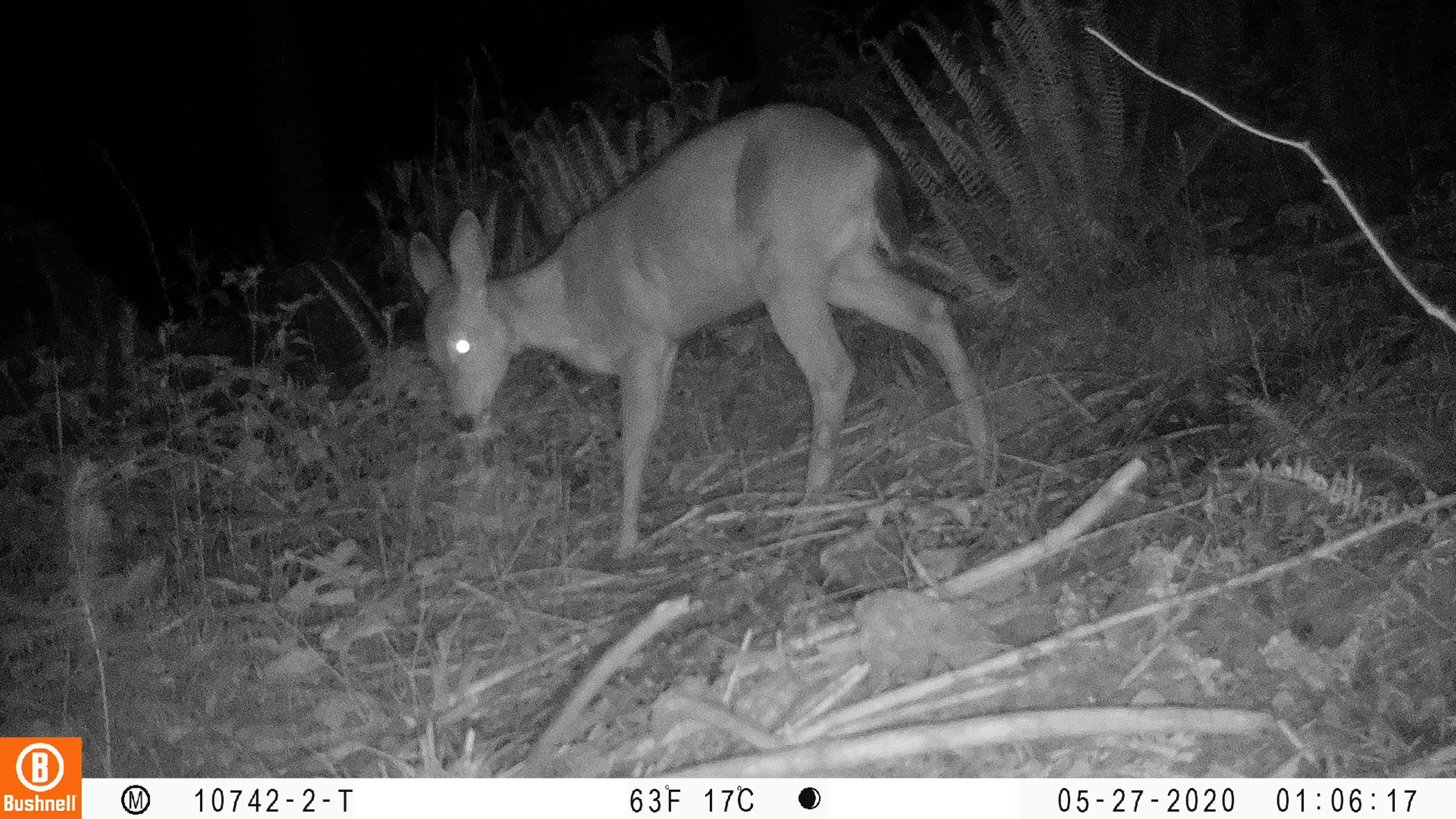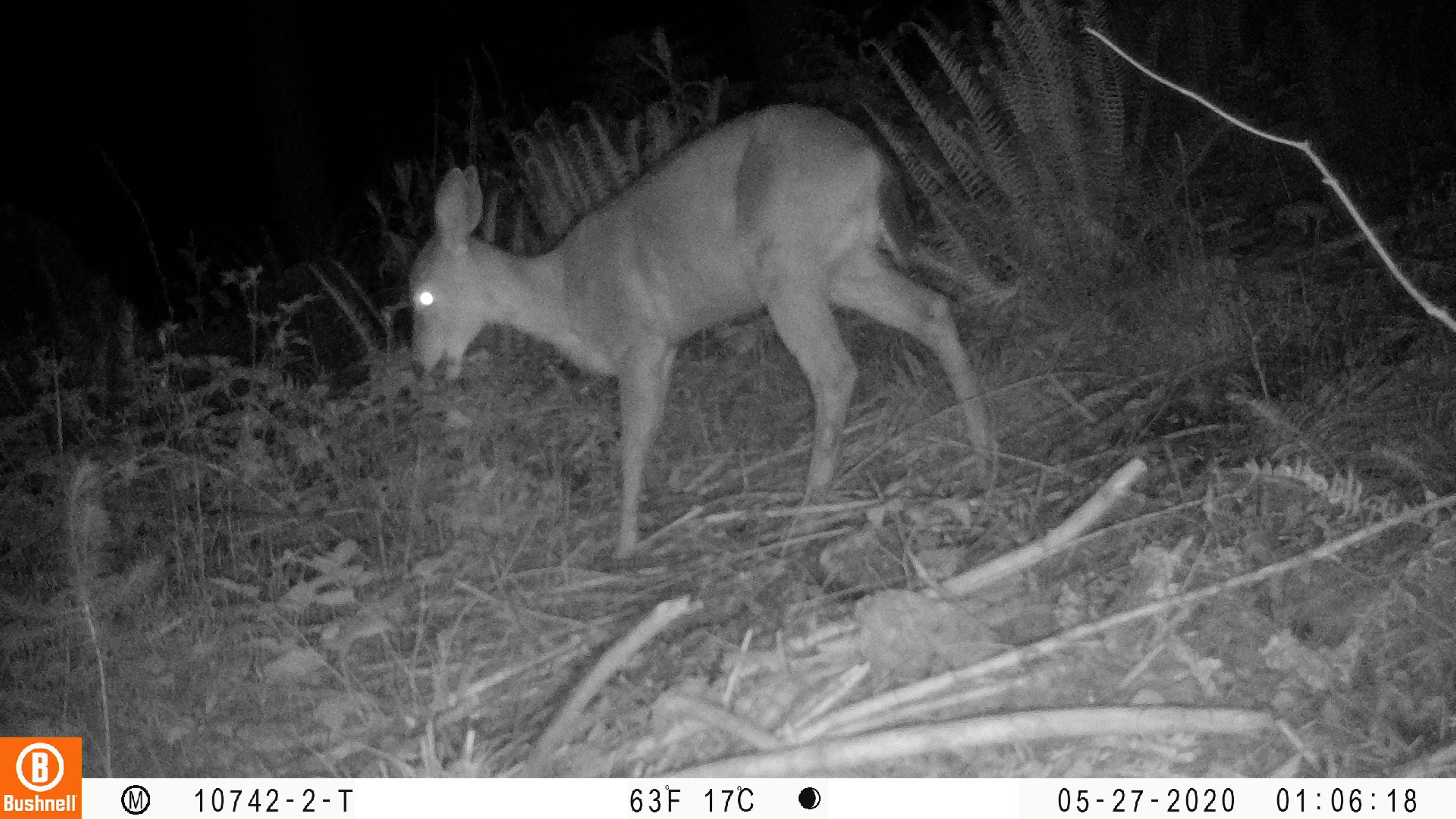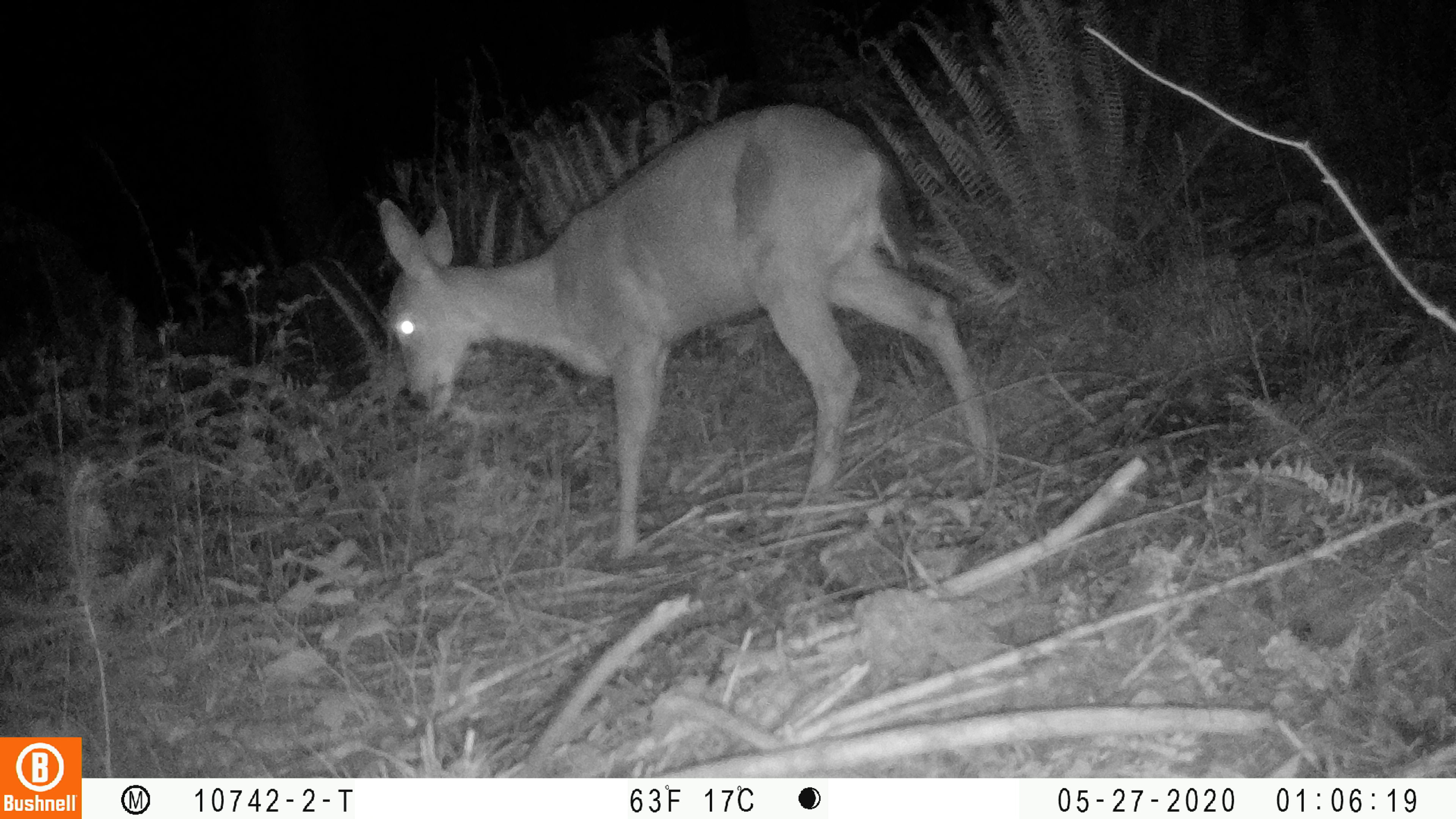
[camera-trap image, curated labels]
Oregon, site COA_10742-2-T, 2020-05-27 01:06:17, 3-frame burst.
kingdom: Animalia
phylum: Chordata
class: Mammalia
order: Artiodactyla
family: Cervidae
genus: Odocoileus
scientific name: Odocoileus hemionus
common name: black-tailed deer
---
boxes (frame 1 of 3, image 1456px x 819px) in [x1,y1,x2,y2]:
black-tailed deer: [400,65,1003,581]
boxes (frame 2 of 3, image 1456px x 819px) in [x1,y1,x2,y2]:
black-tailed deer: [399,80,992,565]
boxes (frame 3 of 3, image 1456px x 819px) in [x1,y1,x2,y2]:
black-tailed deer: [372,69,1003,575]